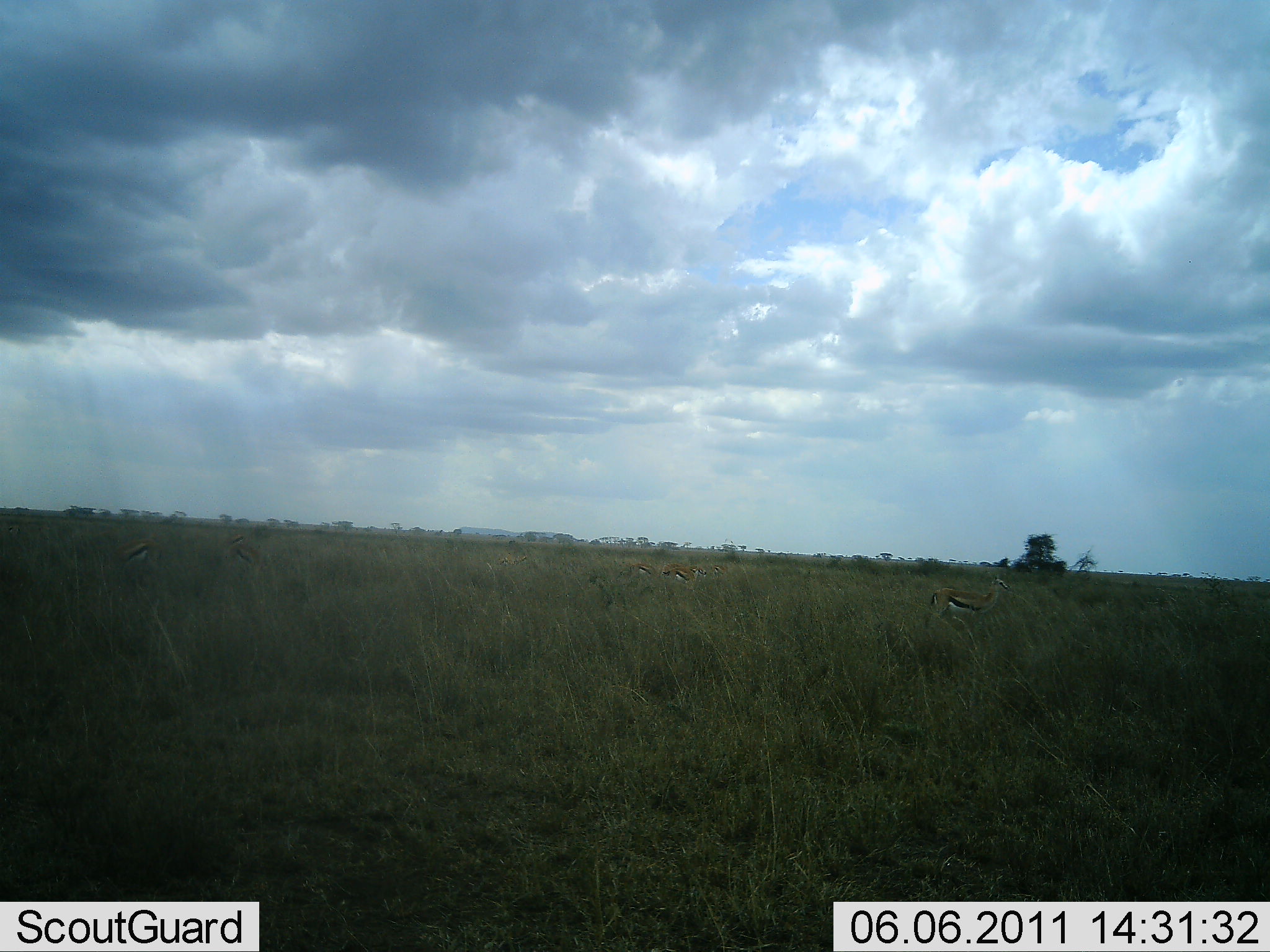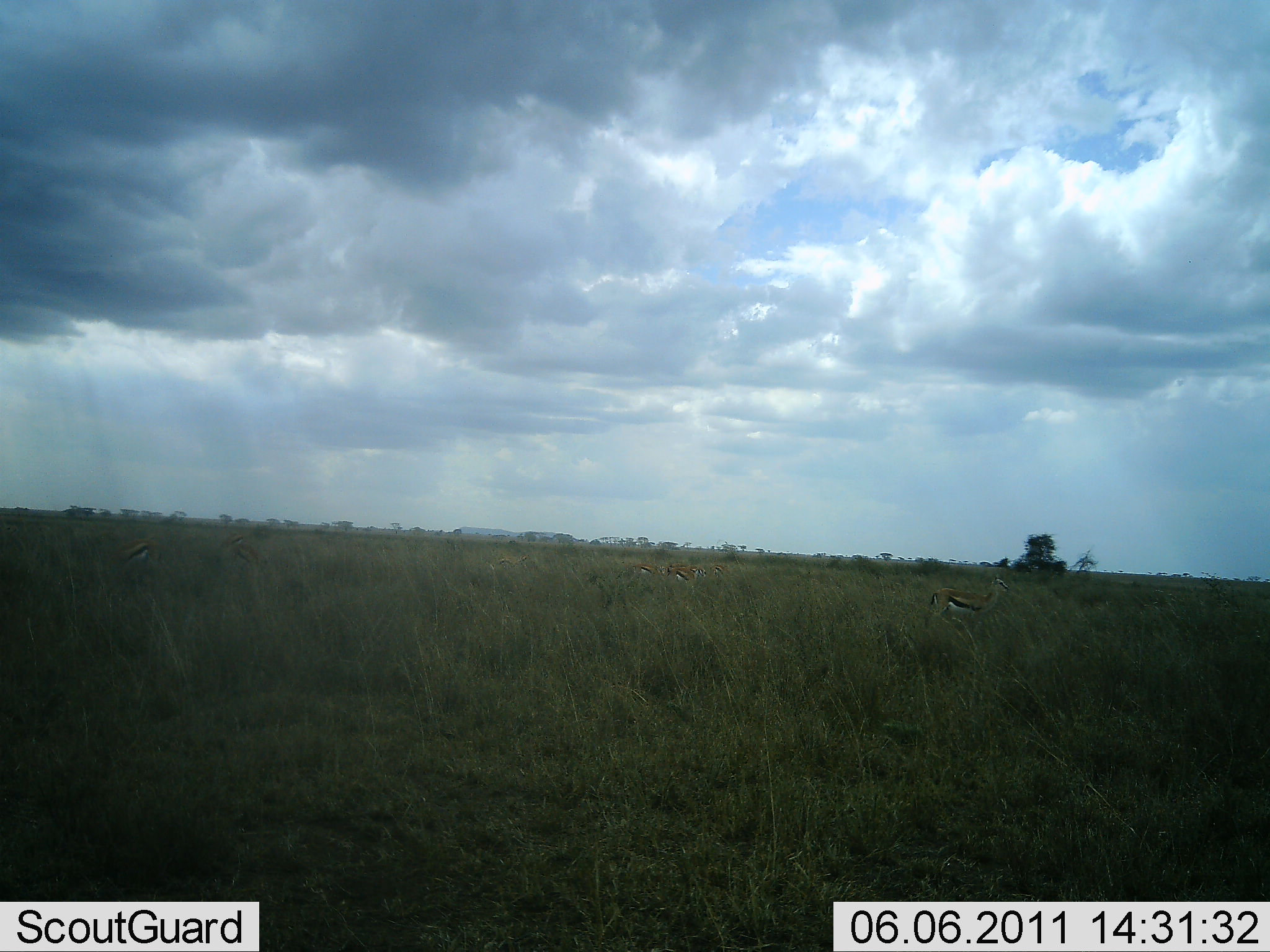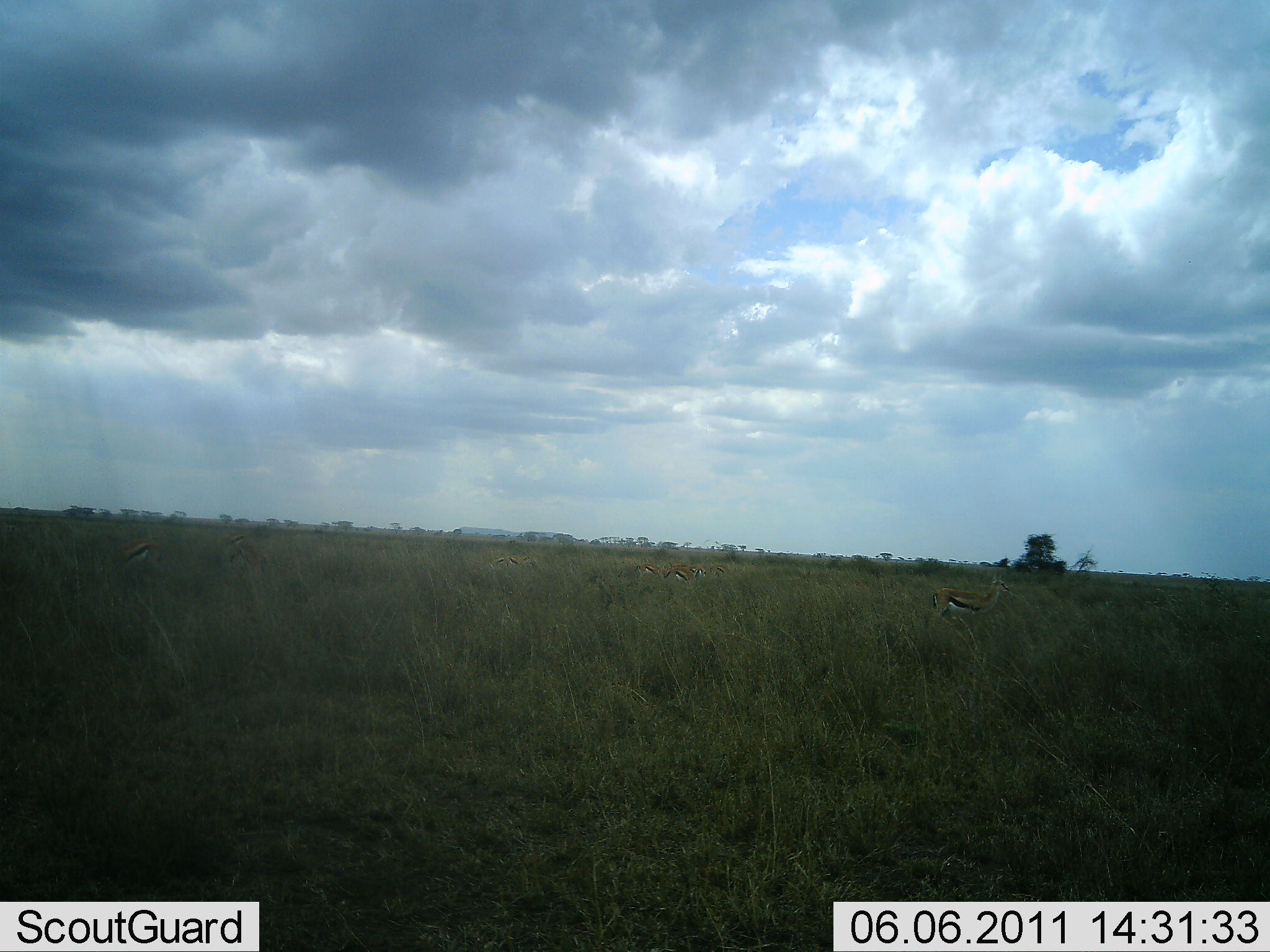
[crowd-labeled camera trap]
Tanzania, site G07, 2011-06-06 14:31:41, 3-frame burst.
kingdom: Animalia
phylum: Chordata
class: Mammalia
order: Artiodactyla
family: Bovidae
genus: Eudorcas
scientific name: Eudorcas thomsonii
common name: thomson's gazelle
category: gazellethomsons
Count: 6.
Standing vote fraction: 86%.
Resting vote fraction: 0%.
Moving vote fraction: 7%.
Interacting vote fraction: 0%.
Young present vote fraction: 0%.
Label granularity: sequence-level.